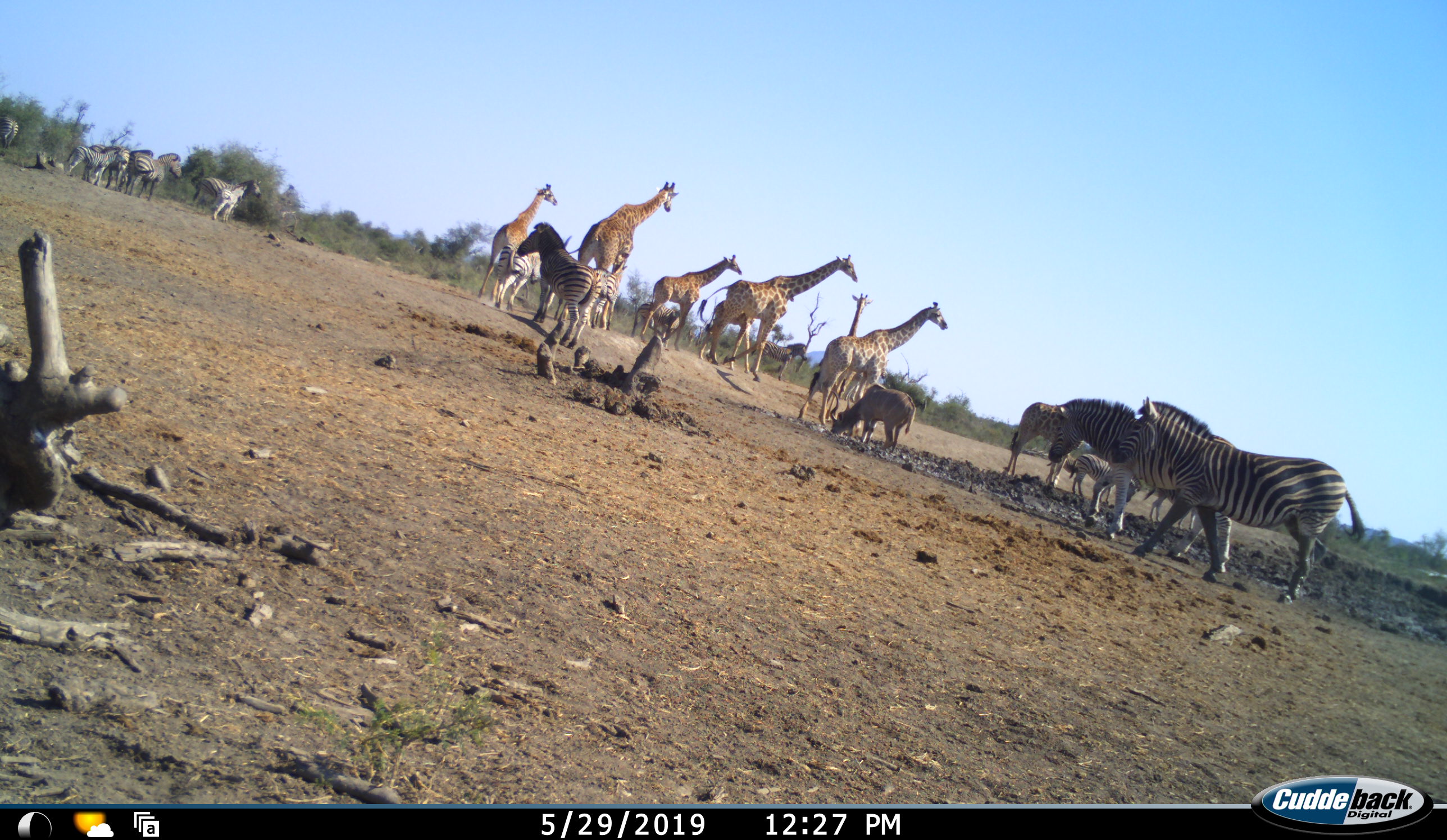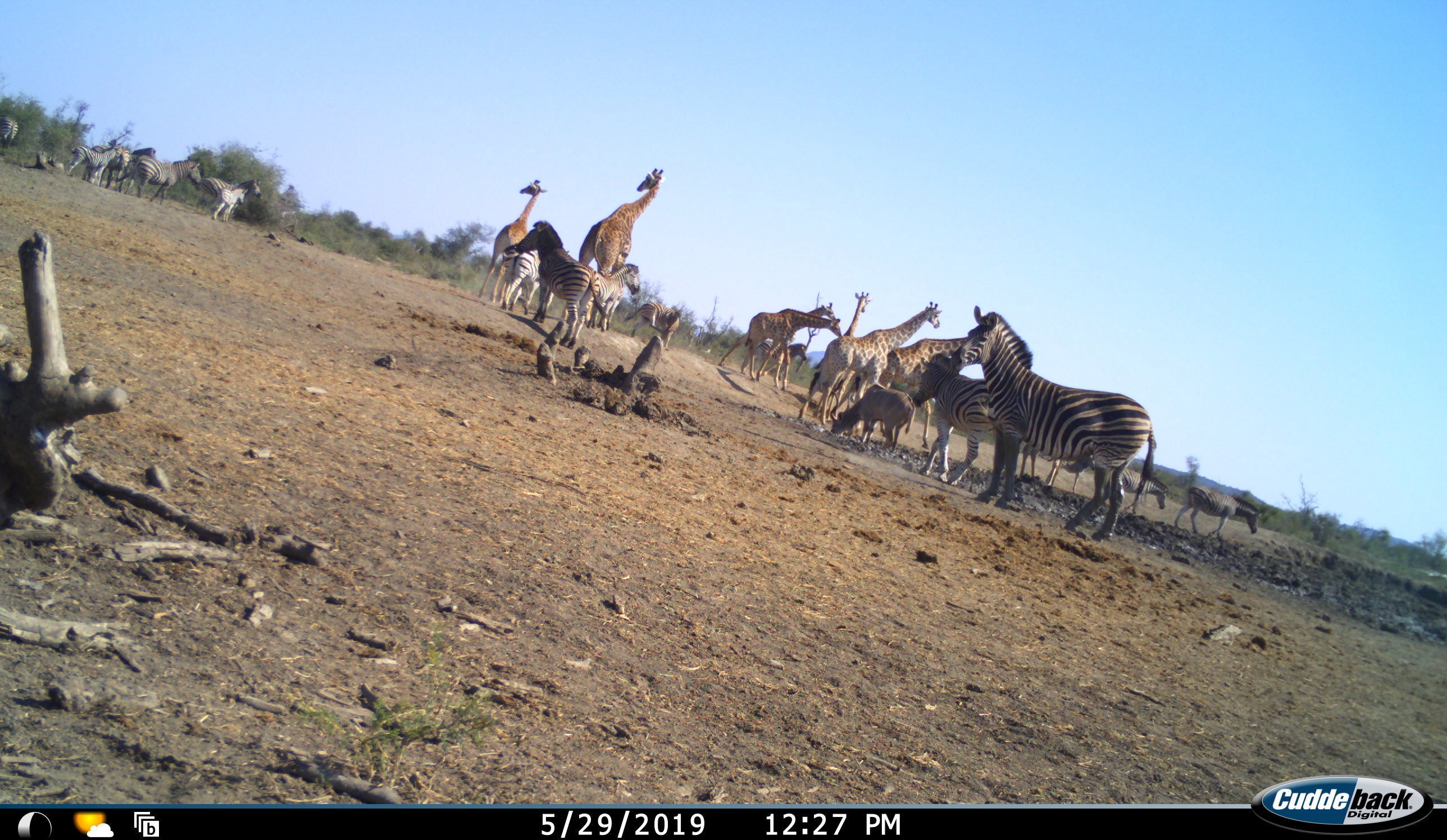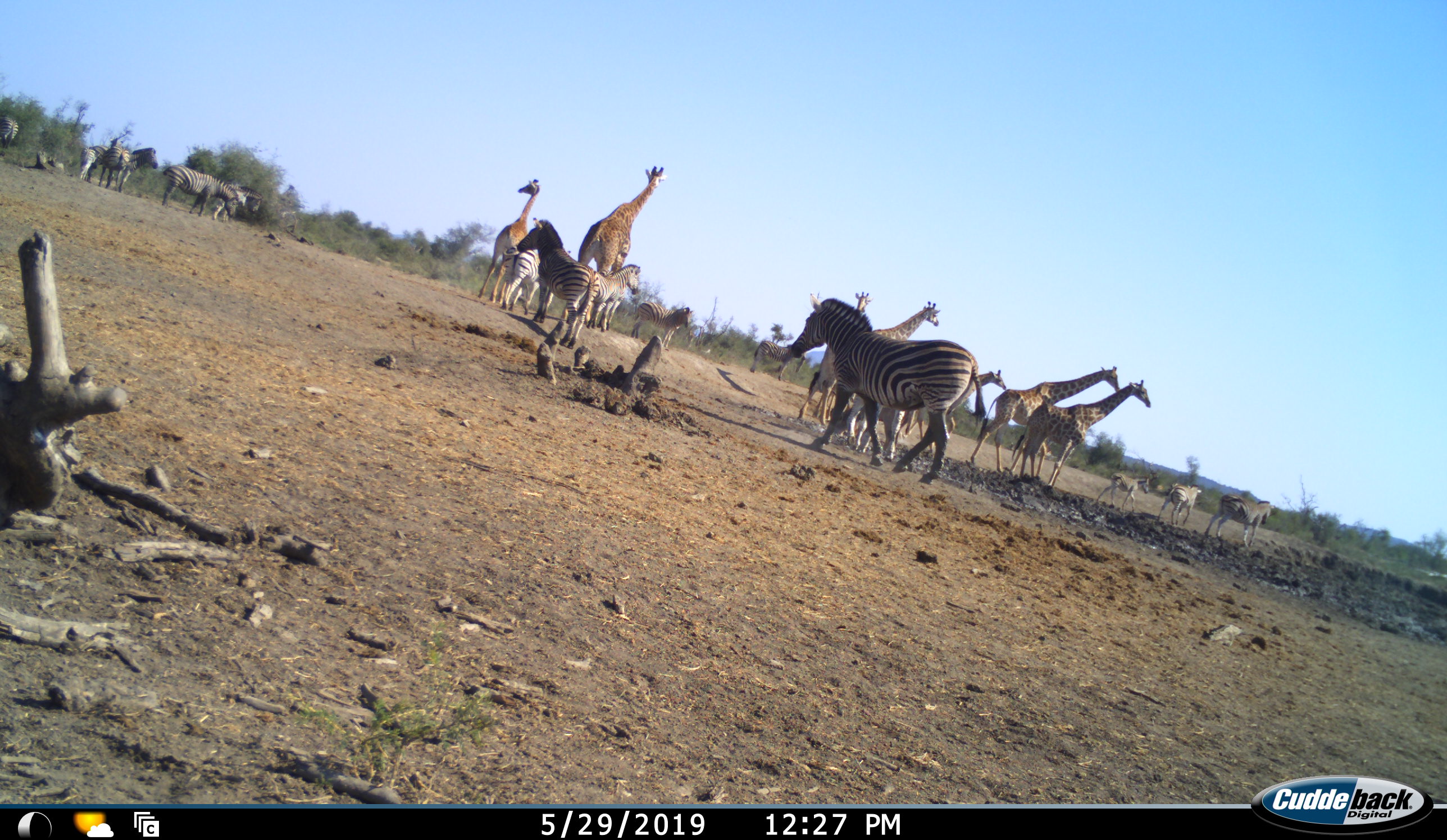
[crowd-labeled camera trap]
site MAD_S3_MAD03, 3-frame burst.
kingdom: Animalia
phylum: Chordata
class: Mammalia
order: Artiodactyla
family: Giraffidae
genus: Giraffa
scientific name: Giraffa camelopardalis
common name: giraffe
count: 7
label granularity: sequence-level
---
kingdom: Animalia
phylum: Chordata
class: Mammalia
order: Artiodactyla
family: Bovidae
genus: Tragelaphus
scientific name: Tragelaphus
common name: kudu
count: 1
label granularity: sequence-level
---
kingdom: Animalia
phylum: Chordata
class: Mammalia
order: Perissodactyla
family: Equidae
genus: Equus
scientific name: Equus quagga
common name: plains zebra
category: zebraplains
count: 11-50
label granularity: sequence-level